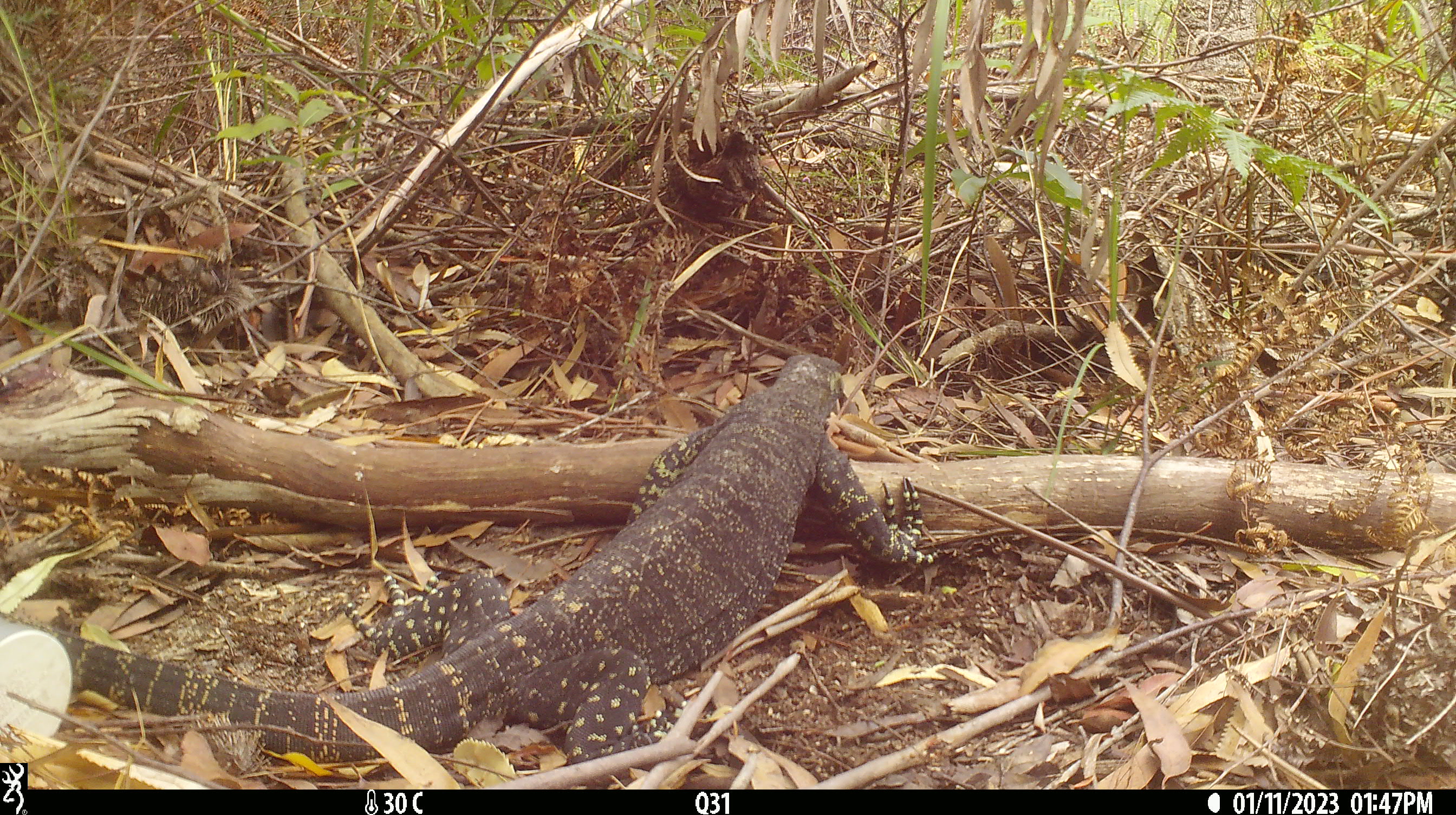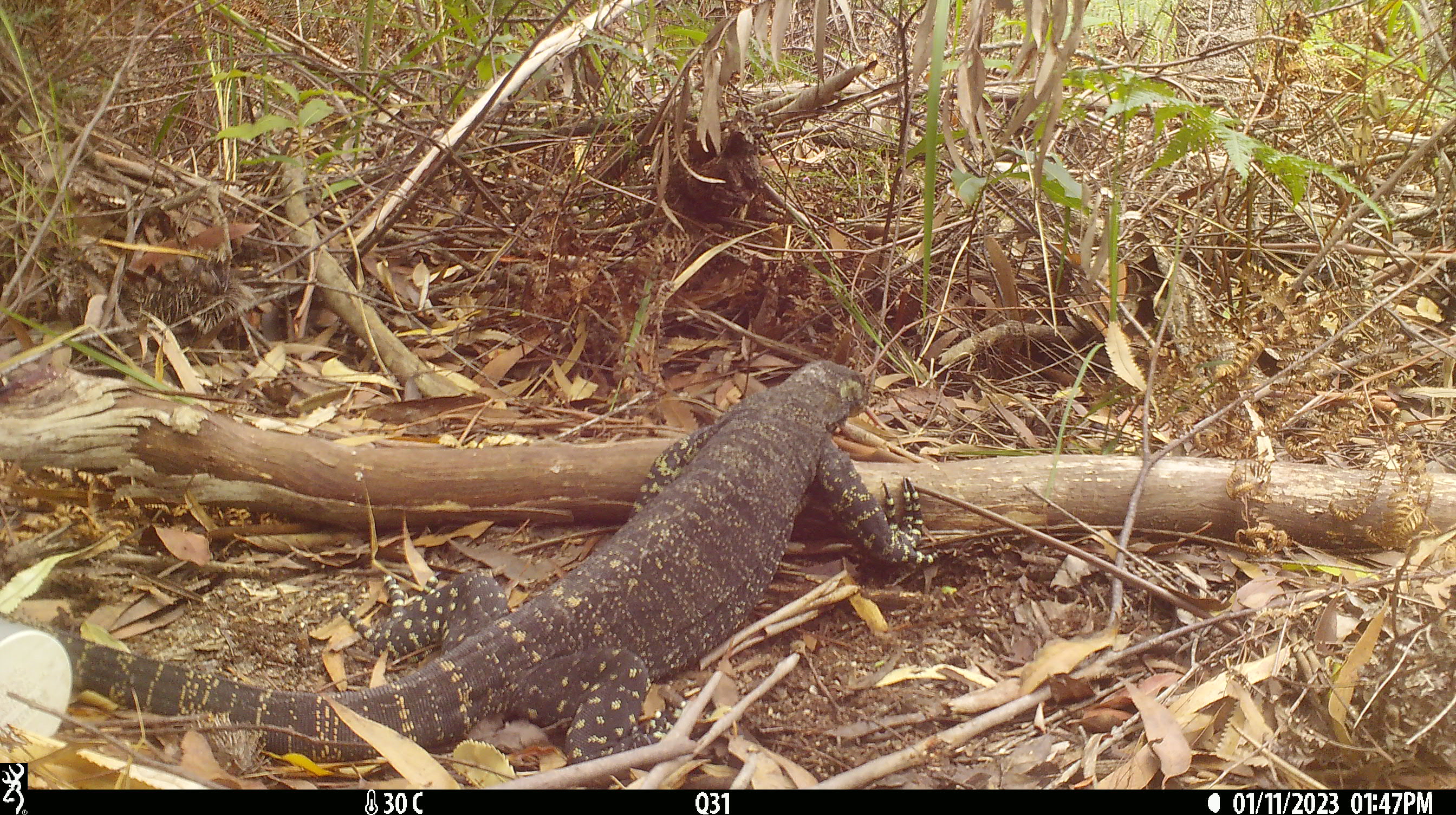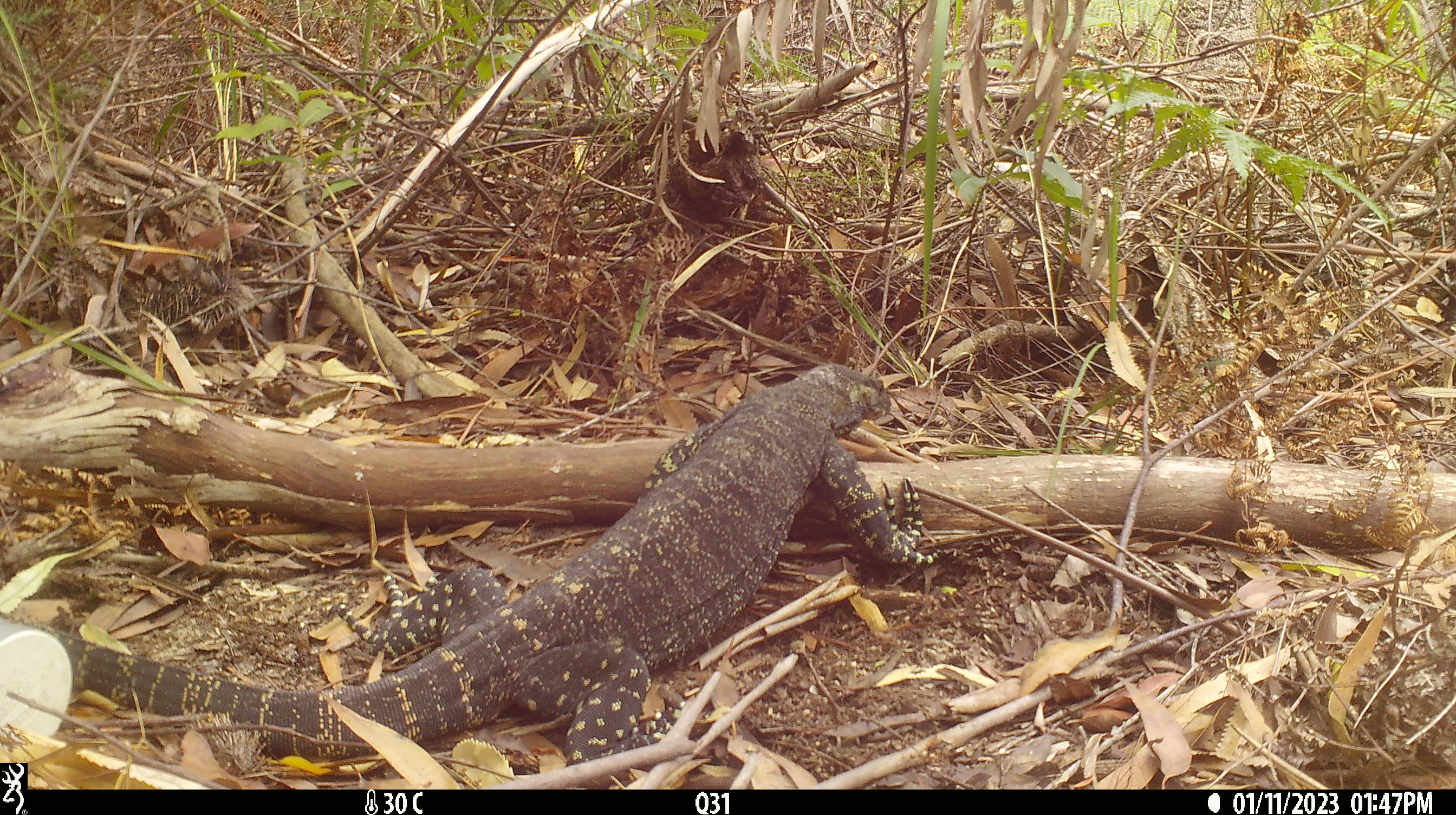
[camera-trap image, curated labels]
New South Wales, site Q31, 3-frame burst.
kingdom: Animalia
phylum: Chordata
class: Reptilia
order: Squamata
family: Varanidae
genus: Varanus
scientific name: Varanus varius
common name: lace monitor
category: goanna